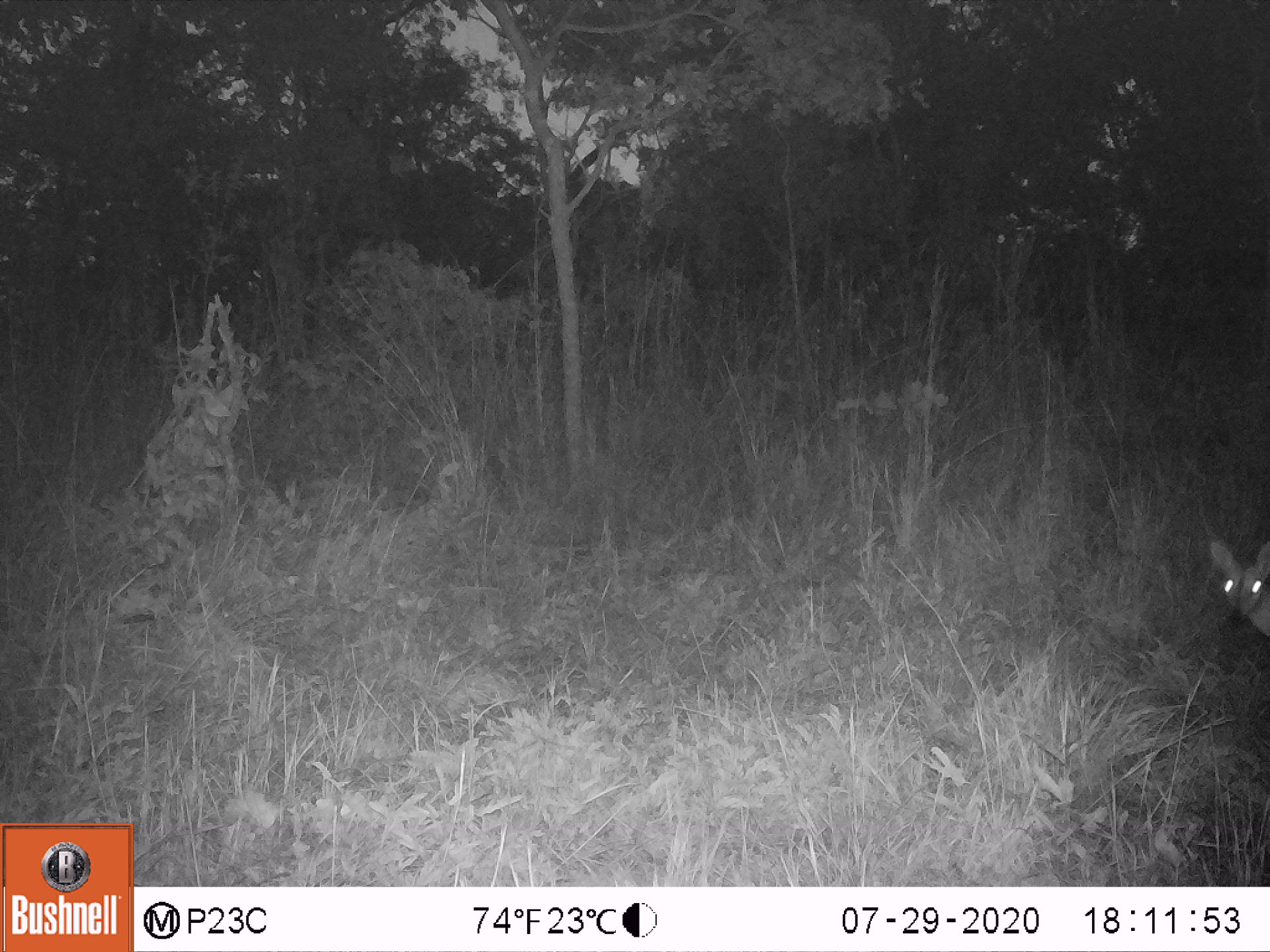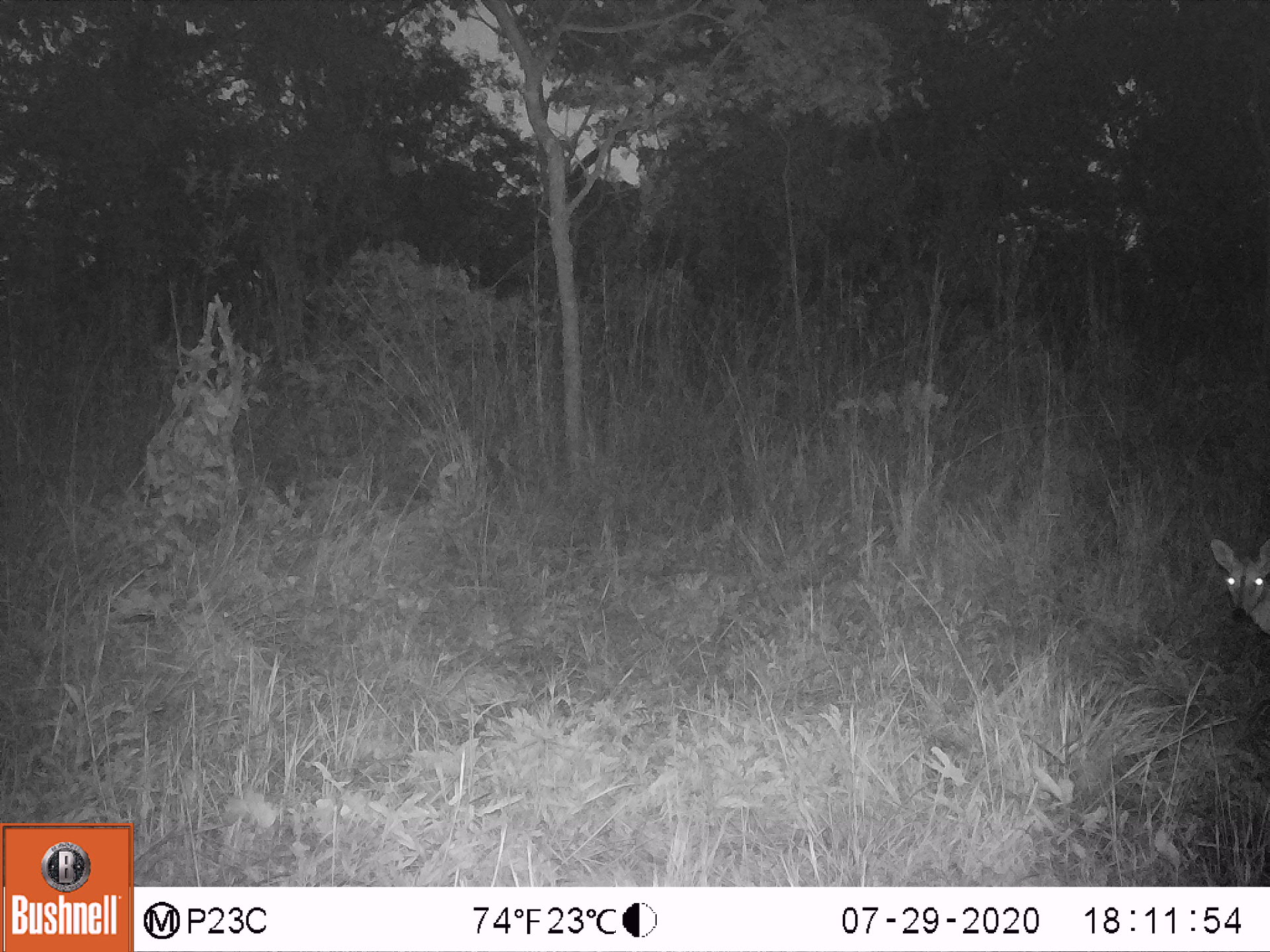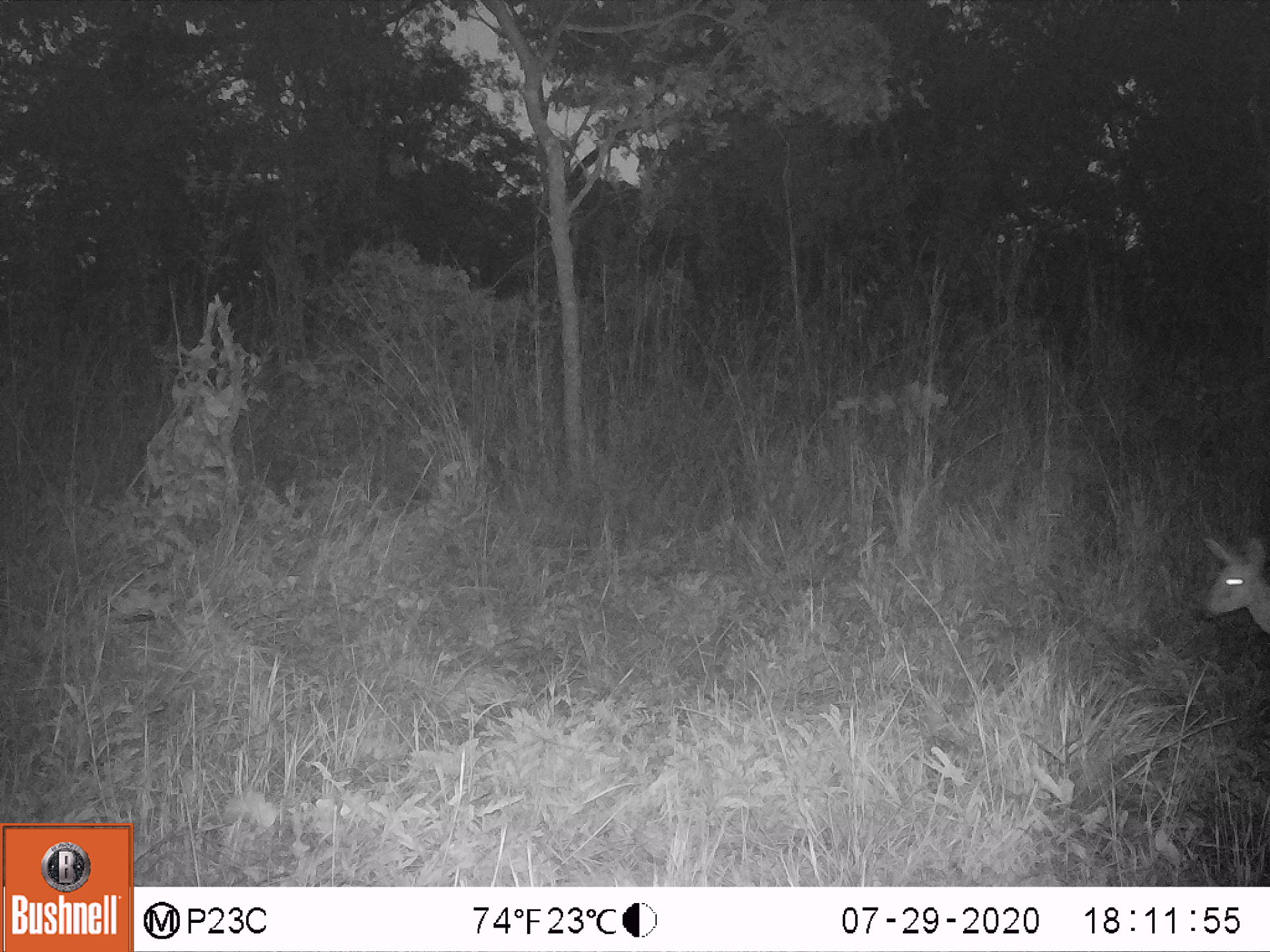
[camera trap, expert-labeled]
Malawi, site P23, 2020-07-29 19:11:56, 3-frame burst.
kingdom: Animalia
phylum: Chordata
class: Mammalia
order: Artiodactyla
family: Bovidae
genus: Sylvicapra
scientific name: Sylvicapra grimmia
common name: common duiker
Common duiker (Sylvicapra grimmia), count 1.